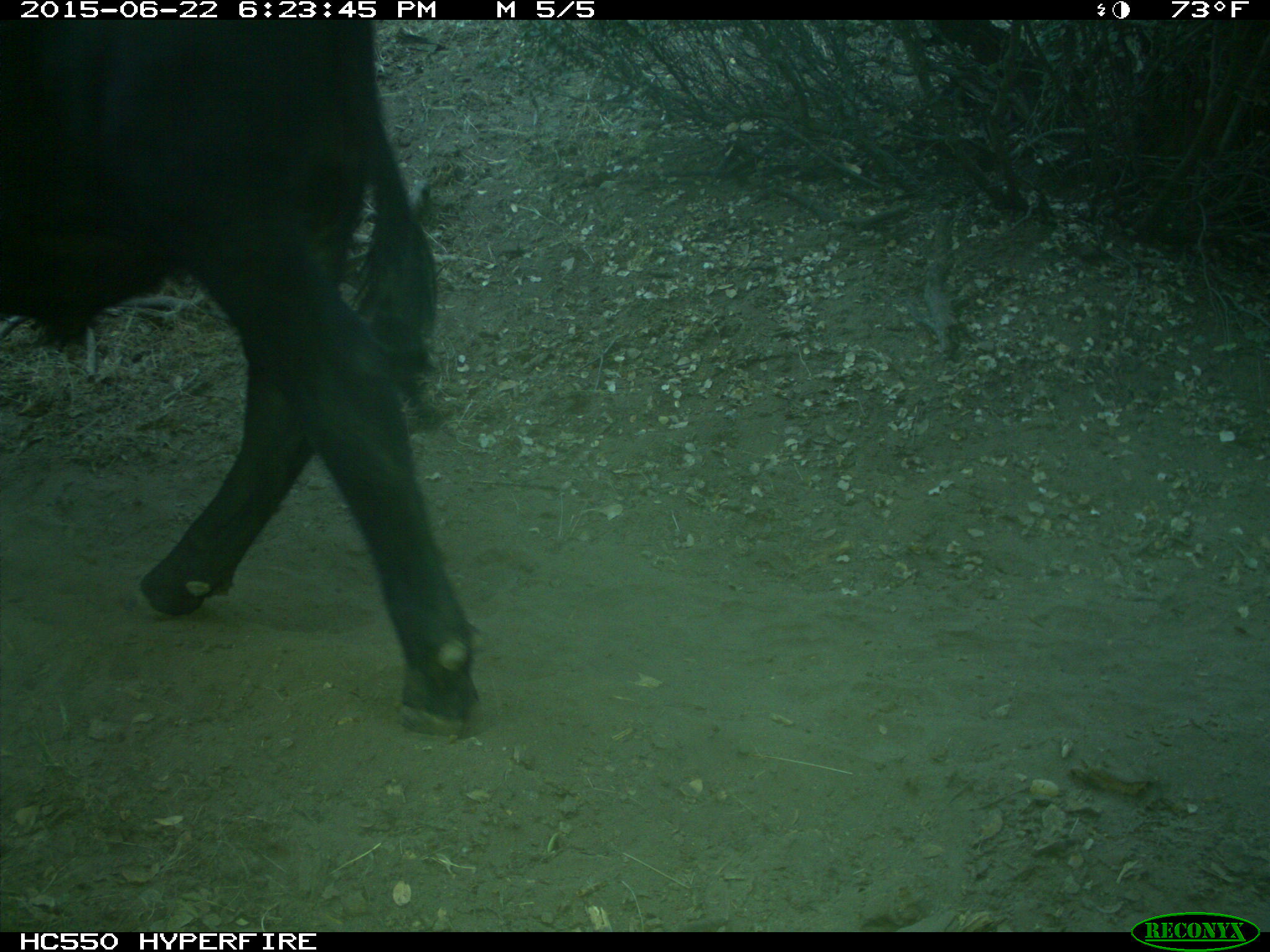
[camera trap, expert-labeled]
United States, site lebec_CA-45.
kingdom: Animalia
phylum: Chordata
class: Mammalia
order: Artiodactyla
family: Bovidae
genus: Bos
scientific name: Bos taurus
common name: domestic cow